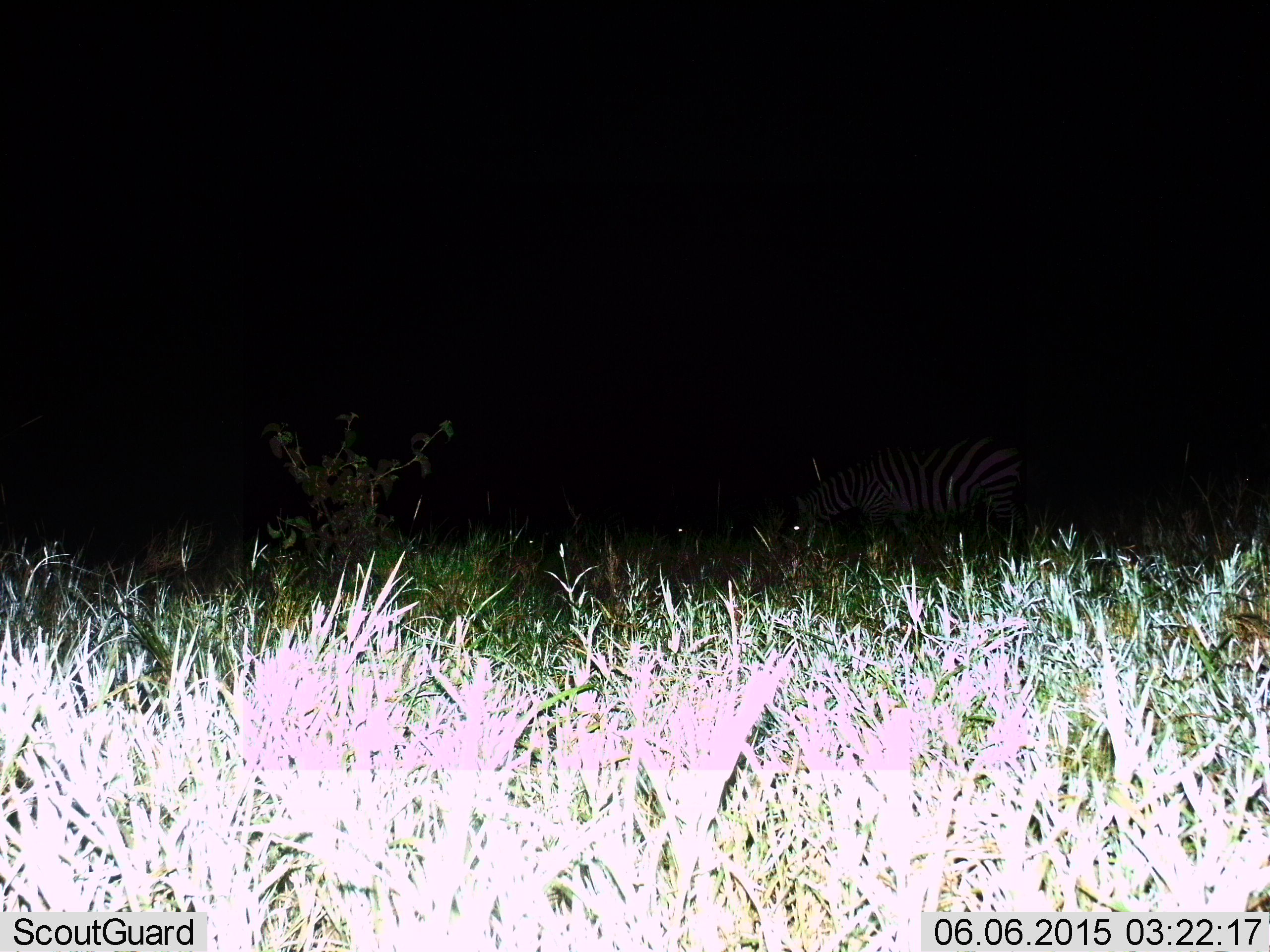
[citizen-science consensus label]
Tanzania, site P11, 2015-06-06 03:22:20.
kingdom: Animalia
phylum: Chordata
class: Mammalia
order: Perissodactyla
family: Equidae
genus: Equus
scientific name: Equus quagga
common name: plains zebra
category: zebra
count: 1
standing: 45%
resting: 0%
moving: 27%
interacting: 0%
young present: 0%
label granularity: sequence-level